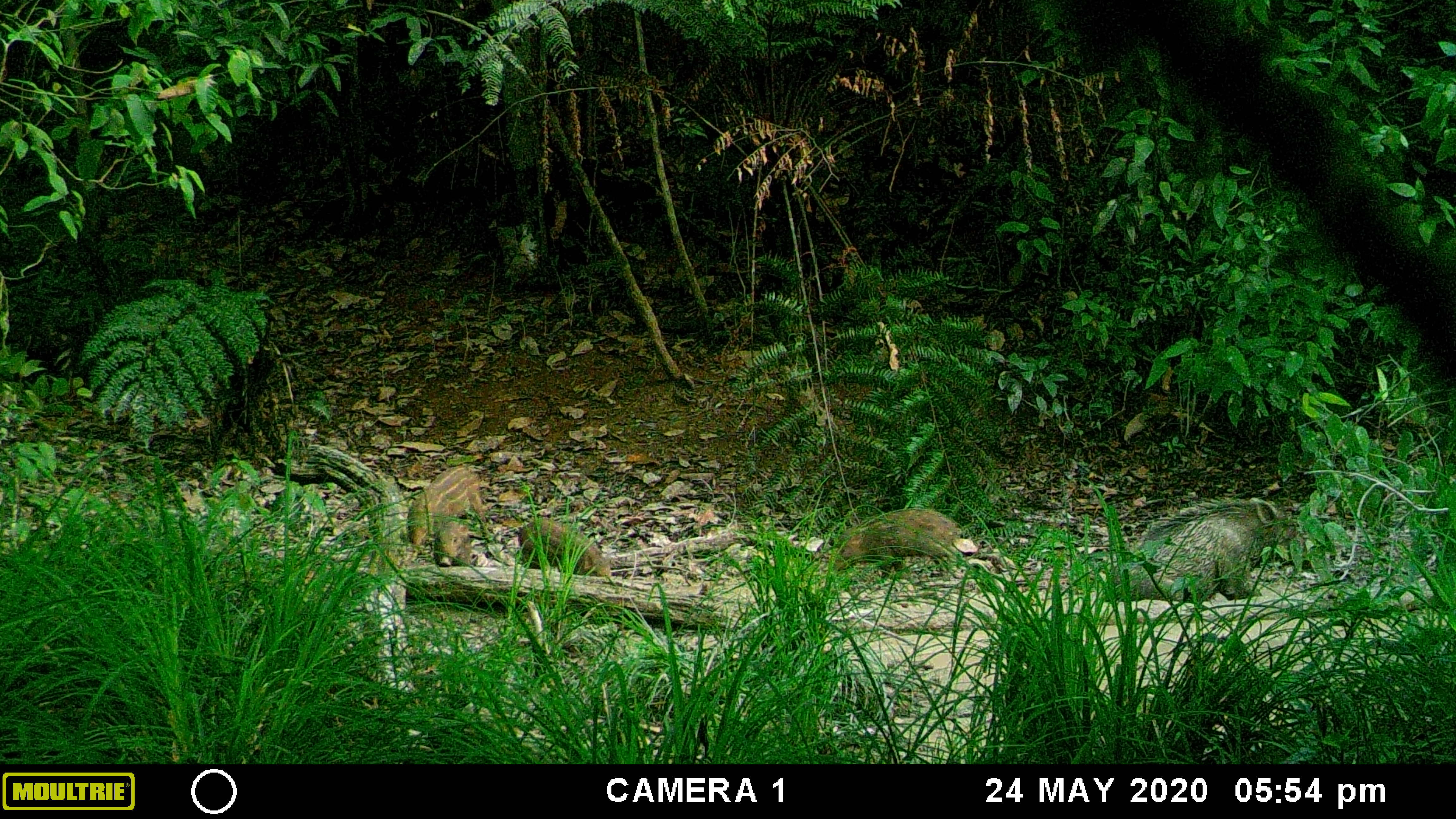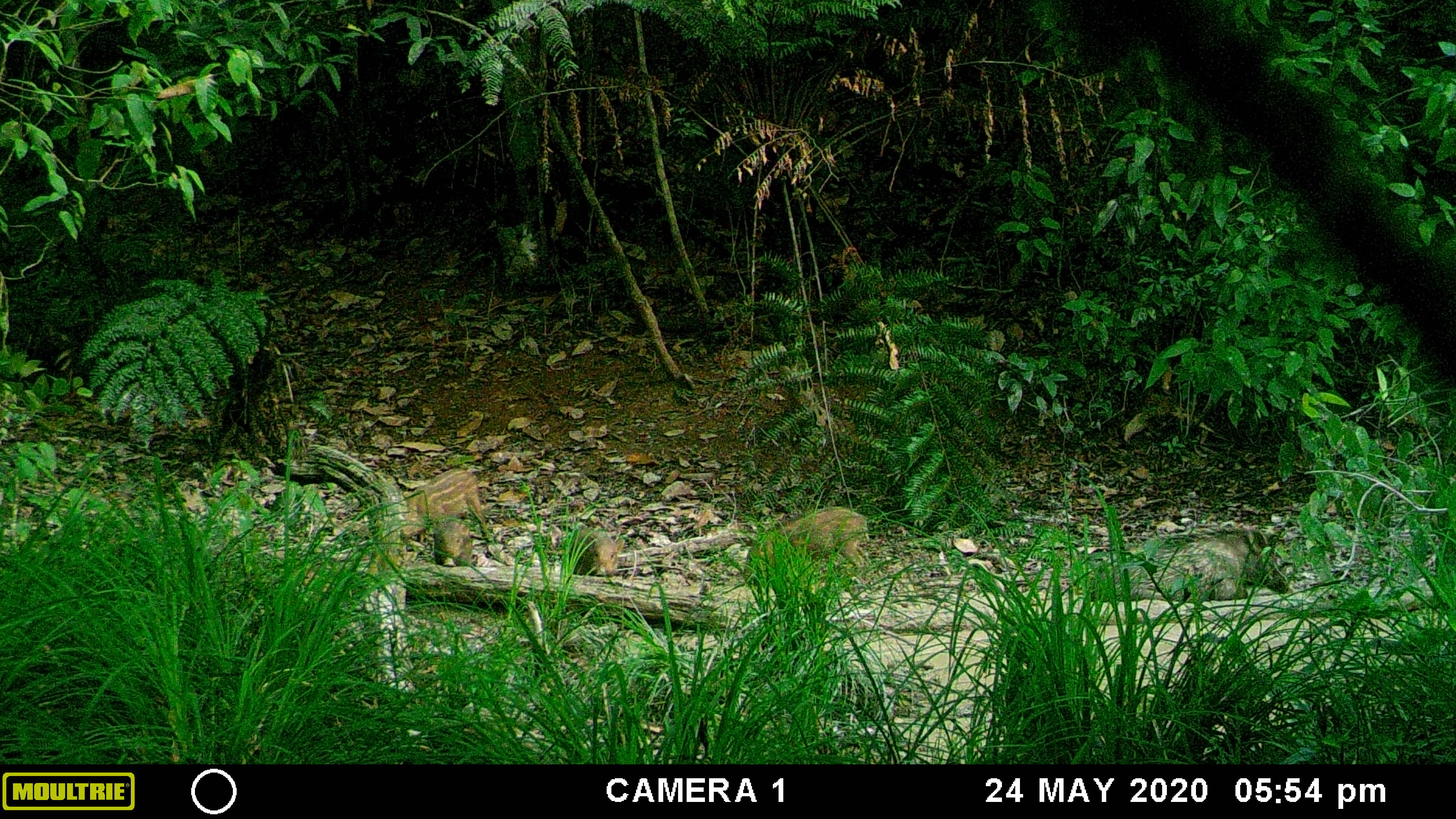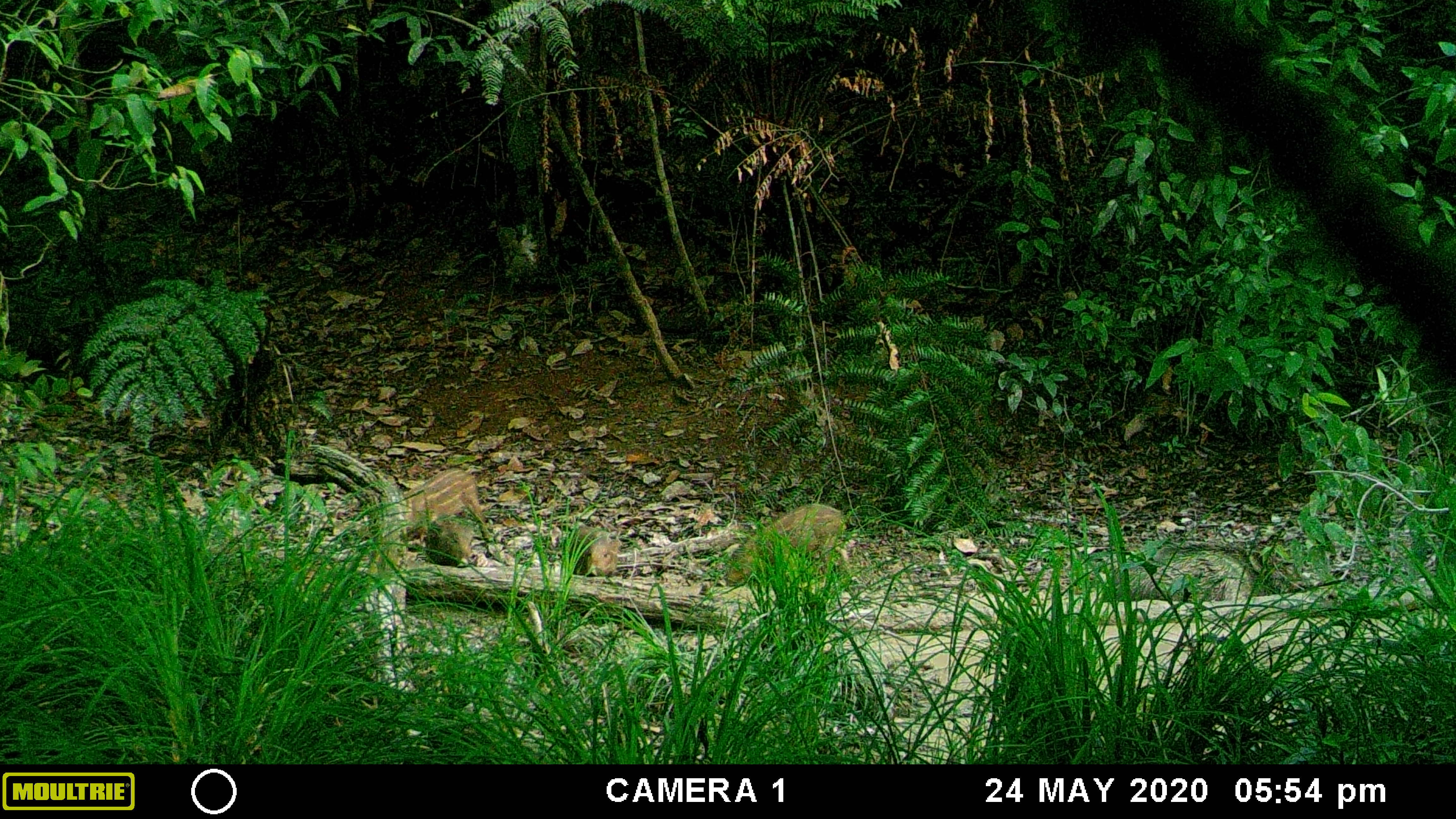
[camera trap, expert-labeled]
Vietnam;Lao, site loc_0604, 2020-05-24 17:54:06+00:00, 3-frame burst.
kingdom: Animalia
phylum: Chordata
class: Mammalia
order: Artiodactyla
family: Suidae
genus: Sus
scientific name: Sus scrofa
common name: eurasian wild pig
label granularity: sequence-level